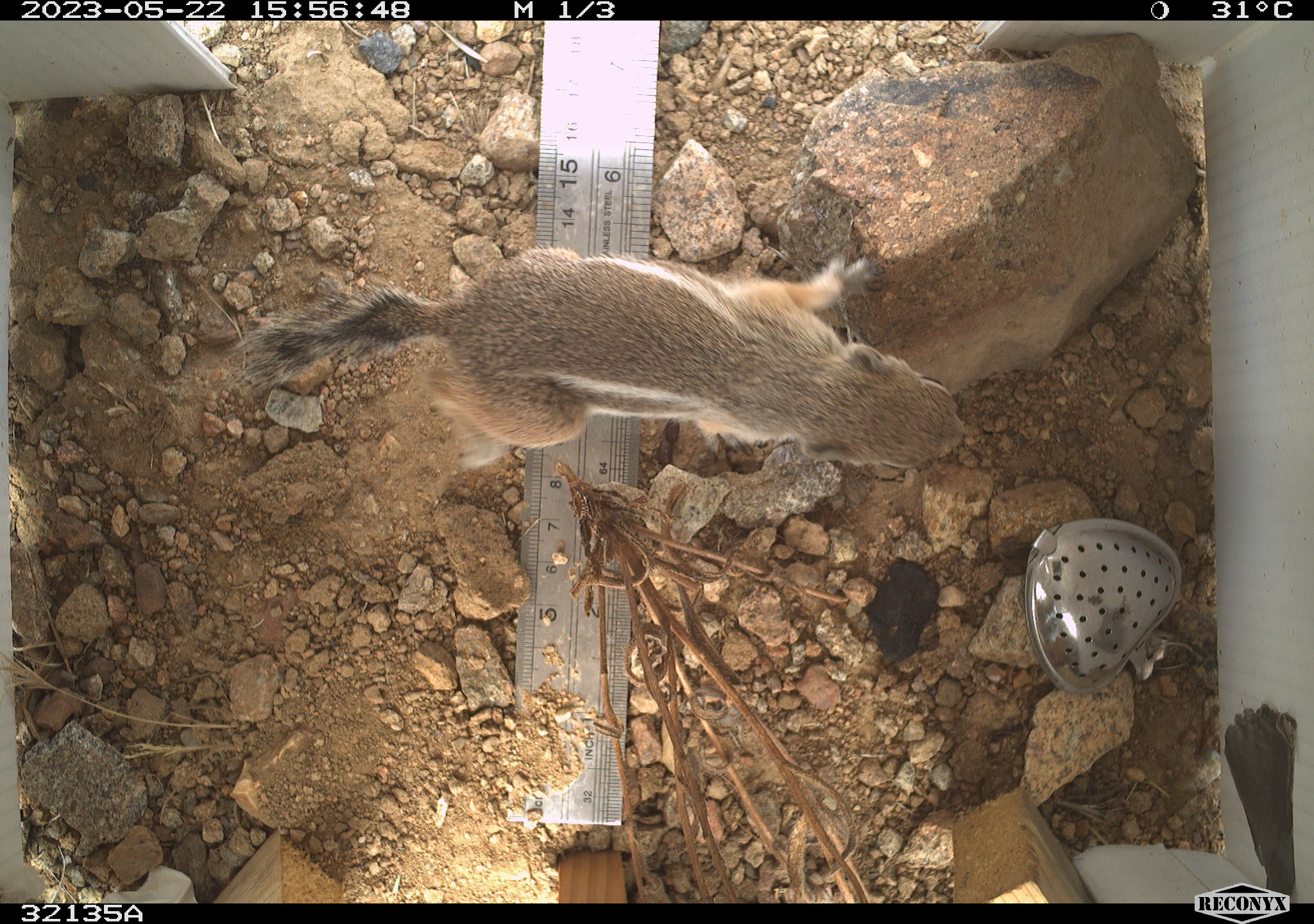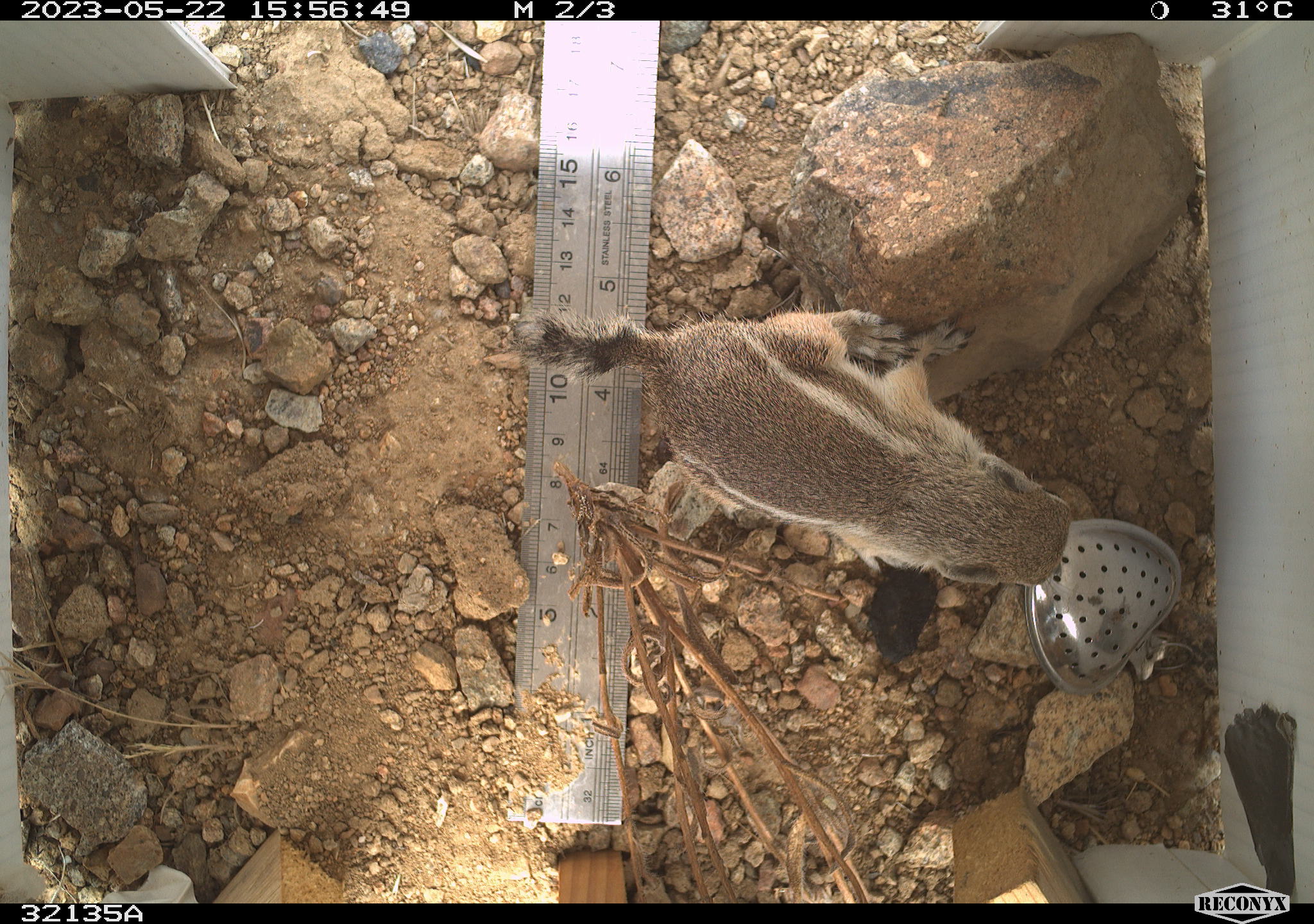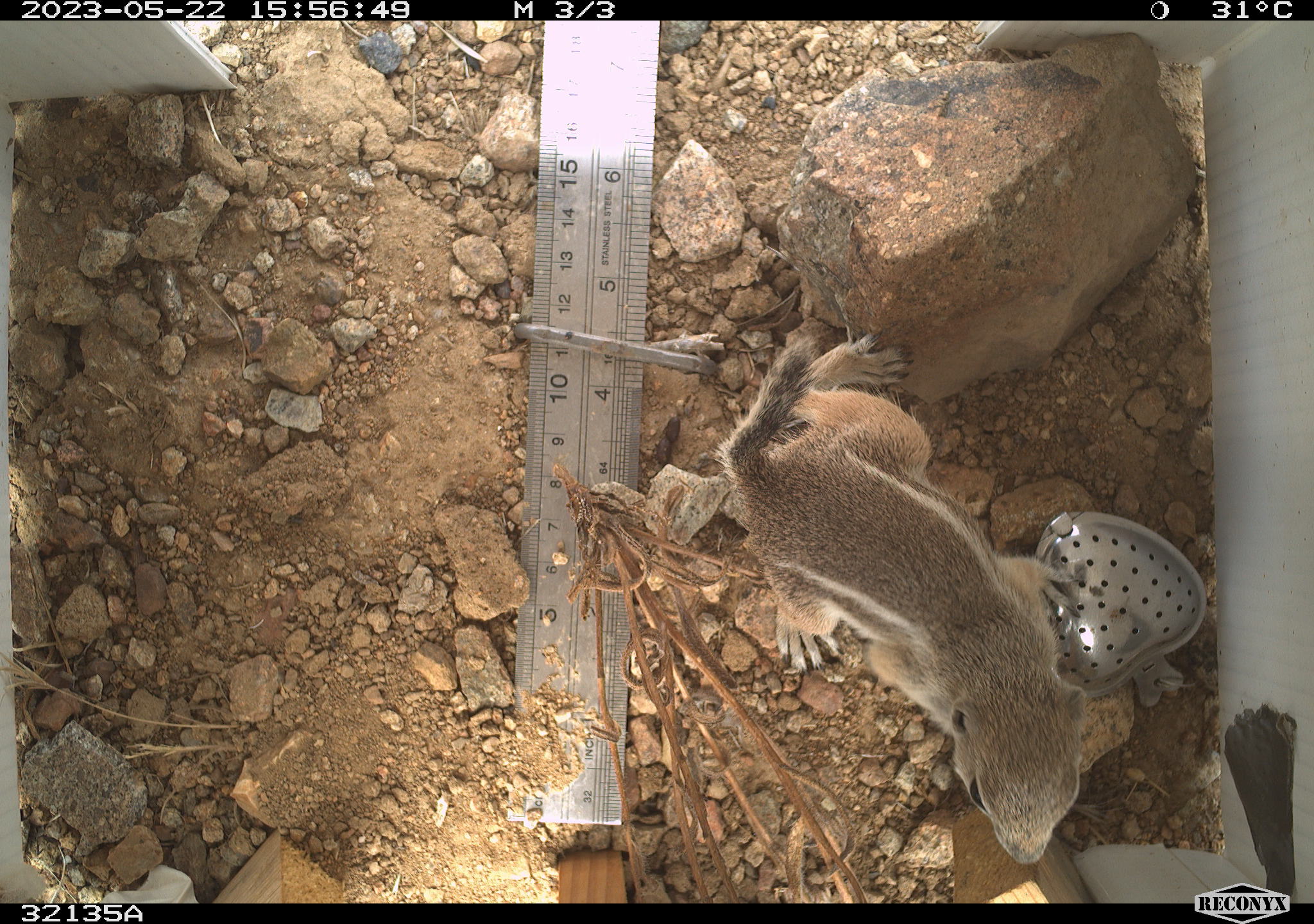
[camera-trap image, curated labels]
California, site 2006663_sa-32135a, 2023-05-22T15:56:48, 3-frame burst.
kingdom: Animalia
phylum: Chordata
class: Mammalia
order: Rodentia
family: Sciuridae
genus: Ammospermophilus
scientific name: Ammospermophilus leucurus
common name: white-tailed antelope squirrel